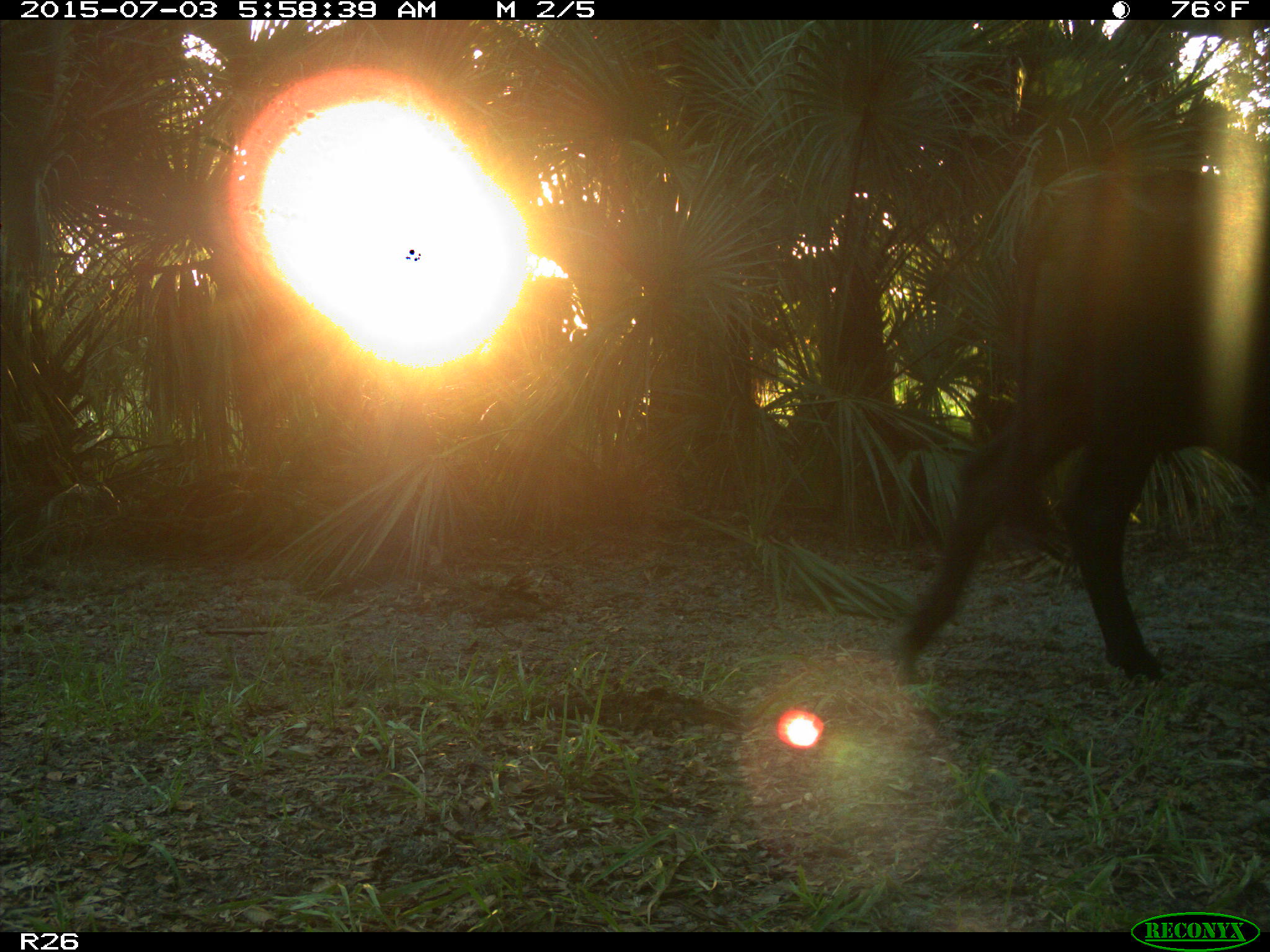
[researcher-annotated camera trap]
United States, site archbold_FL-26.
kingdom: Animalia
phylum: Chordata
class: Mammalia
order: Artiodactyla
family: Bovidae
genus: Bos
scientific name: Bos taurus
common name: domestic cow